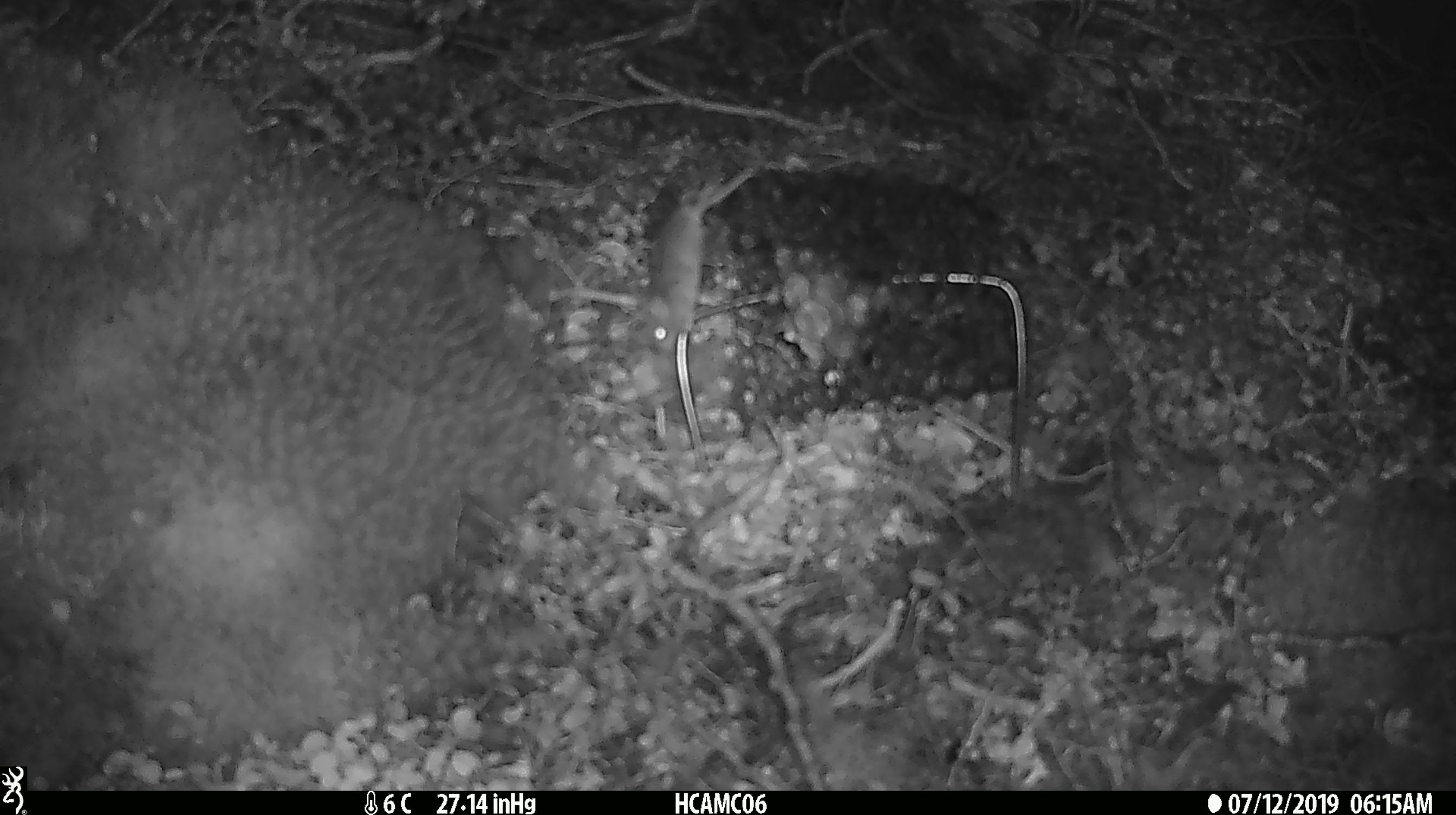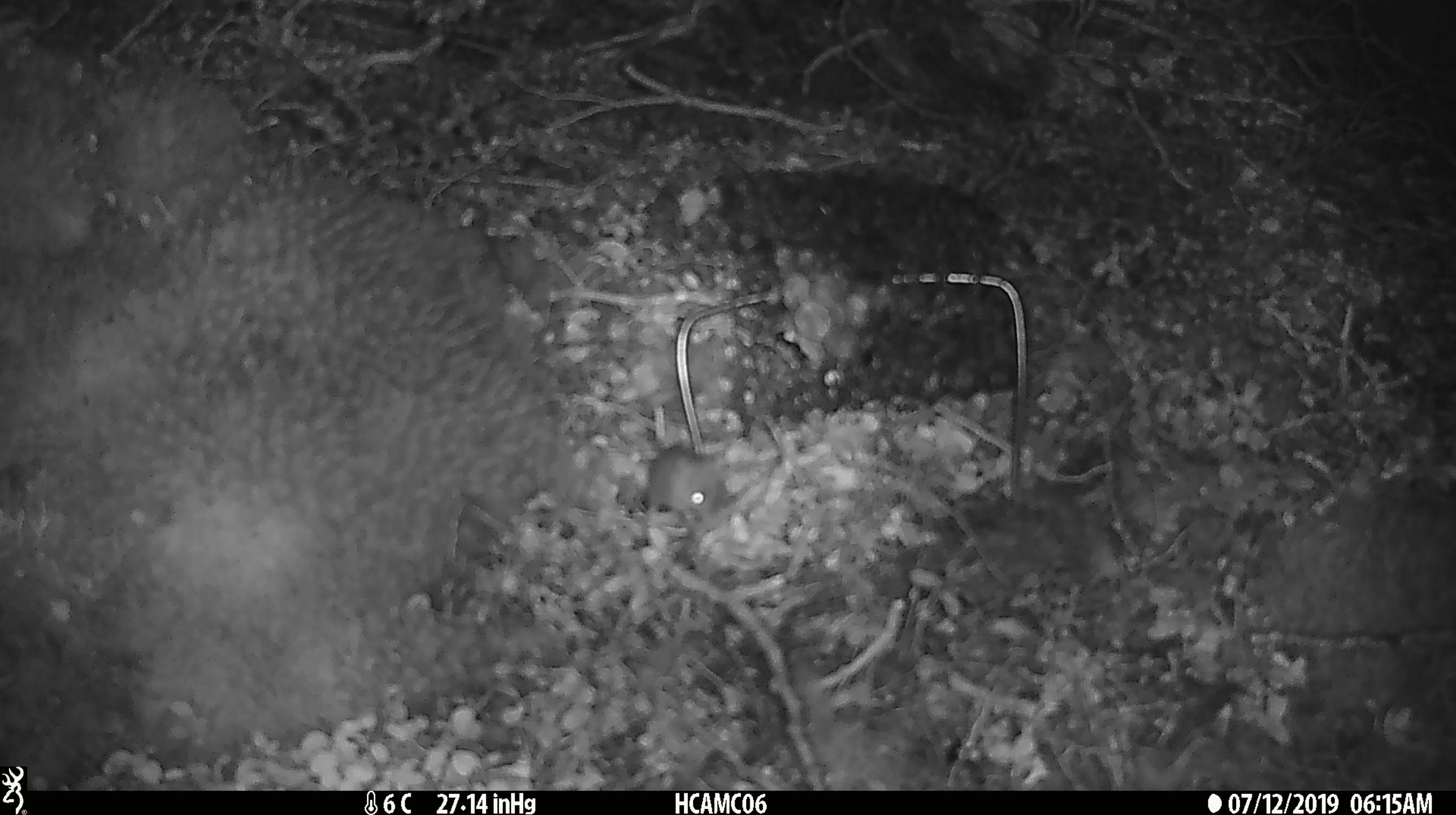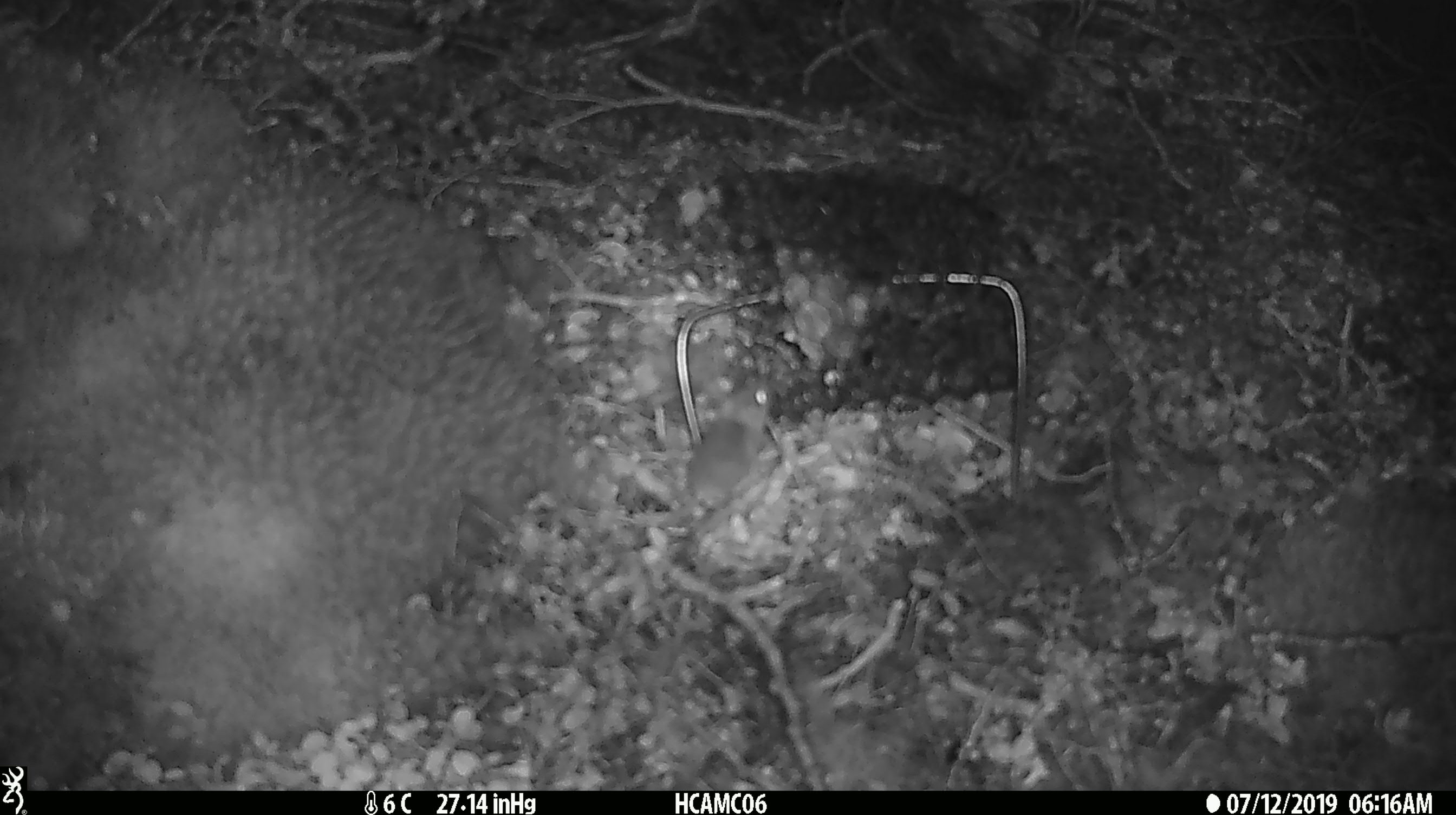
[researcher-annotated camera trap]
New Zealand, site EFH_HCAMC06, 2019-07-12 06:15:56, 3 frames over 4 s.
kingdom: Animalia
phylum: Chordata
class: Mammalia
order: Rodentia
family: Muridae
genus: Mus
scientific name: Mus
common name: mouse